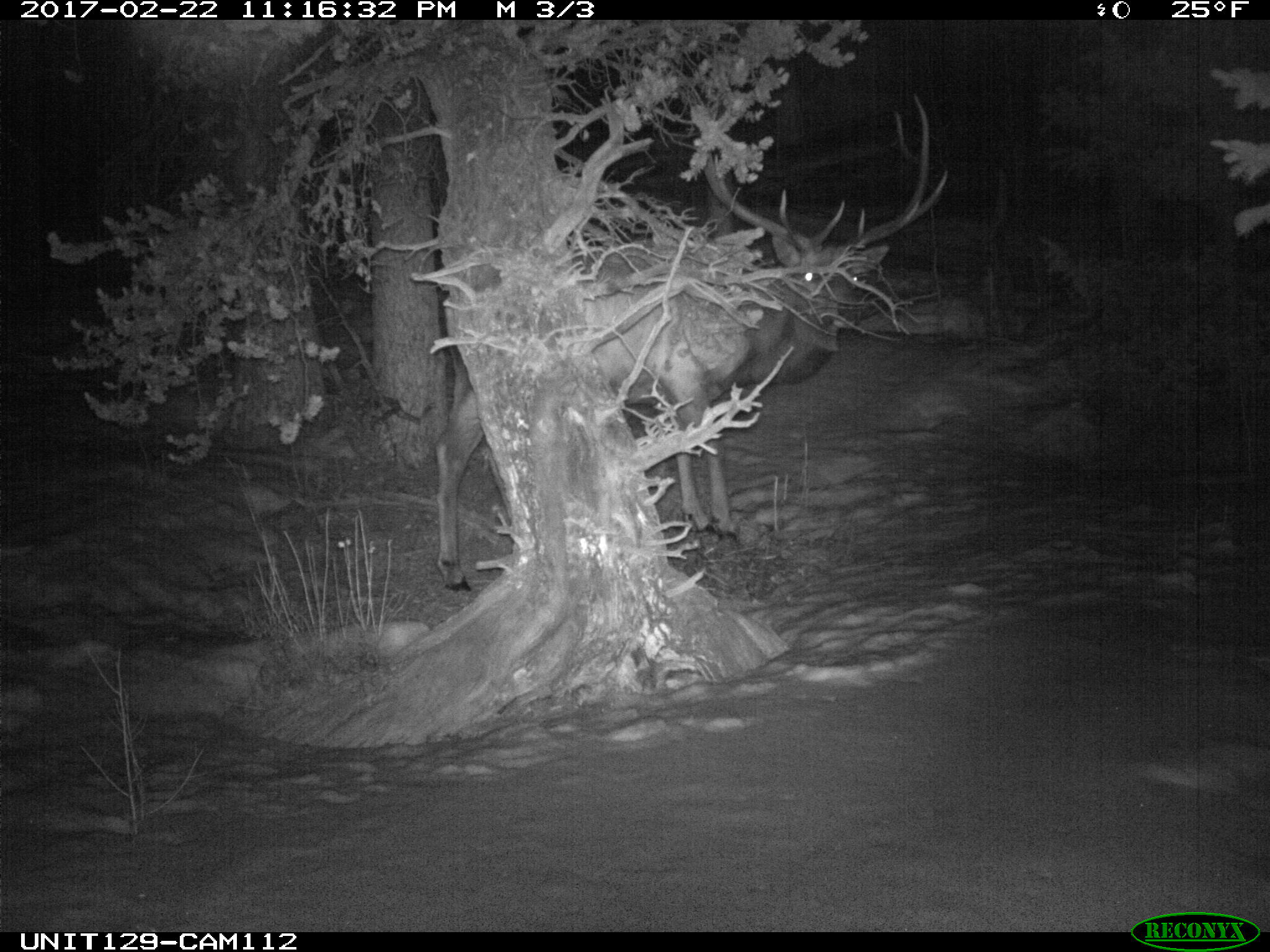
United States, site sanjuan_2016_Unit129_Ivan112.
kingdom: Animalia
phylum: Chordata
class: Mammalia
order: Artiodactyla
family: Cervidae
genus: Cervus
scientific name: Cervus elaphus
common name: red deer